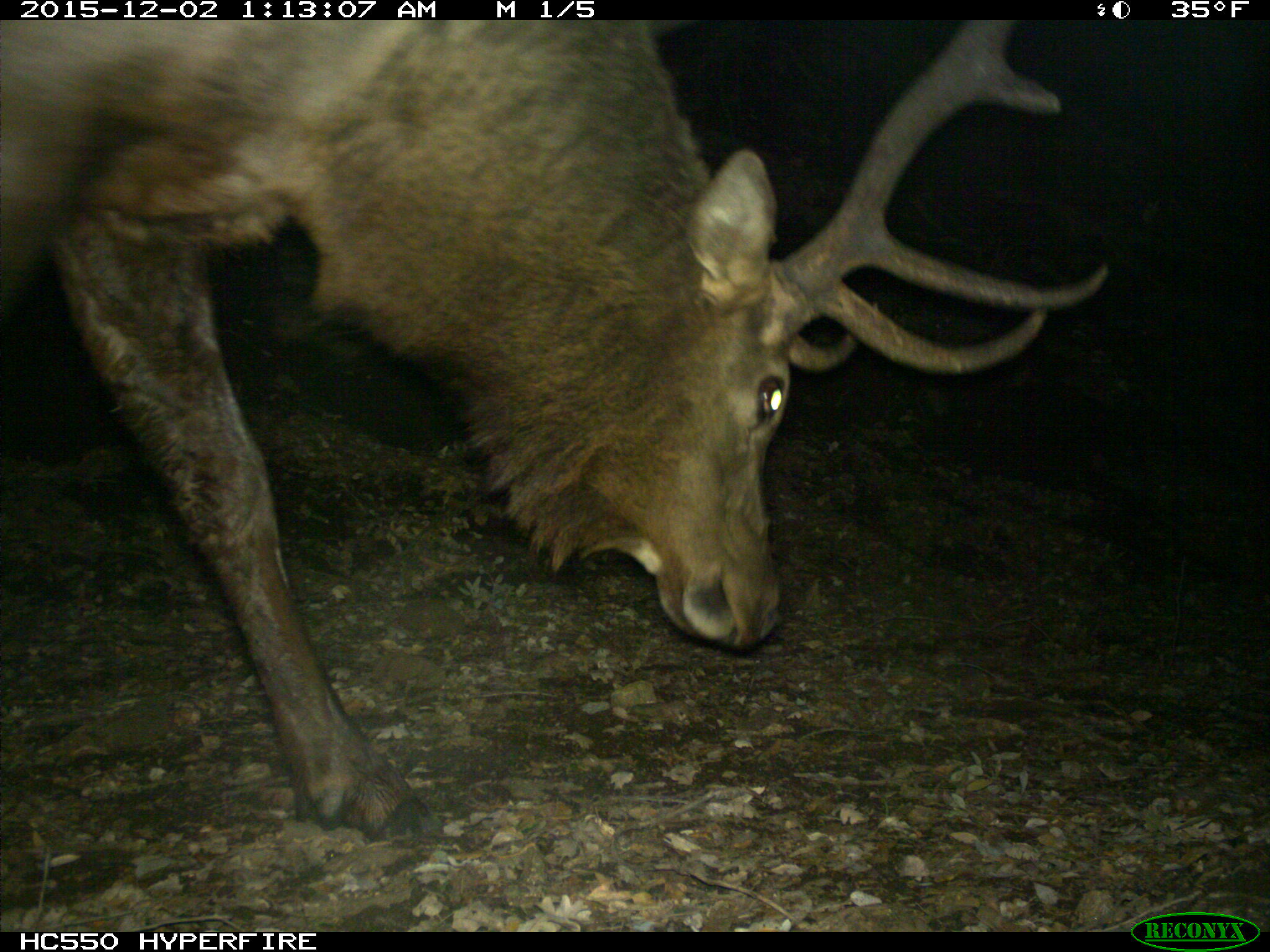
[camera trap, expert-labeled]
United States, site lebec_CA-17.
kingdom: Animalia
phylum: Chordata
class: Mammalia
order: Artiodactyla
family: Cervidae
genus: Cervus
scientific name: Cervus canadensis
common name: elk